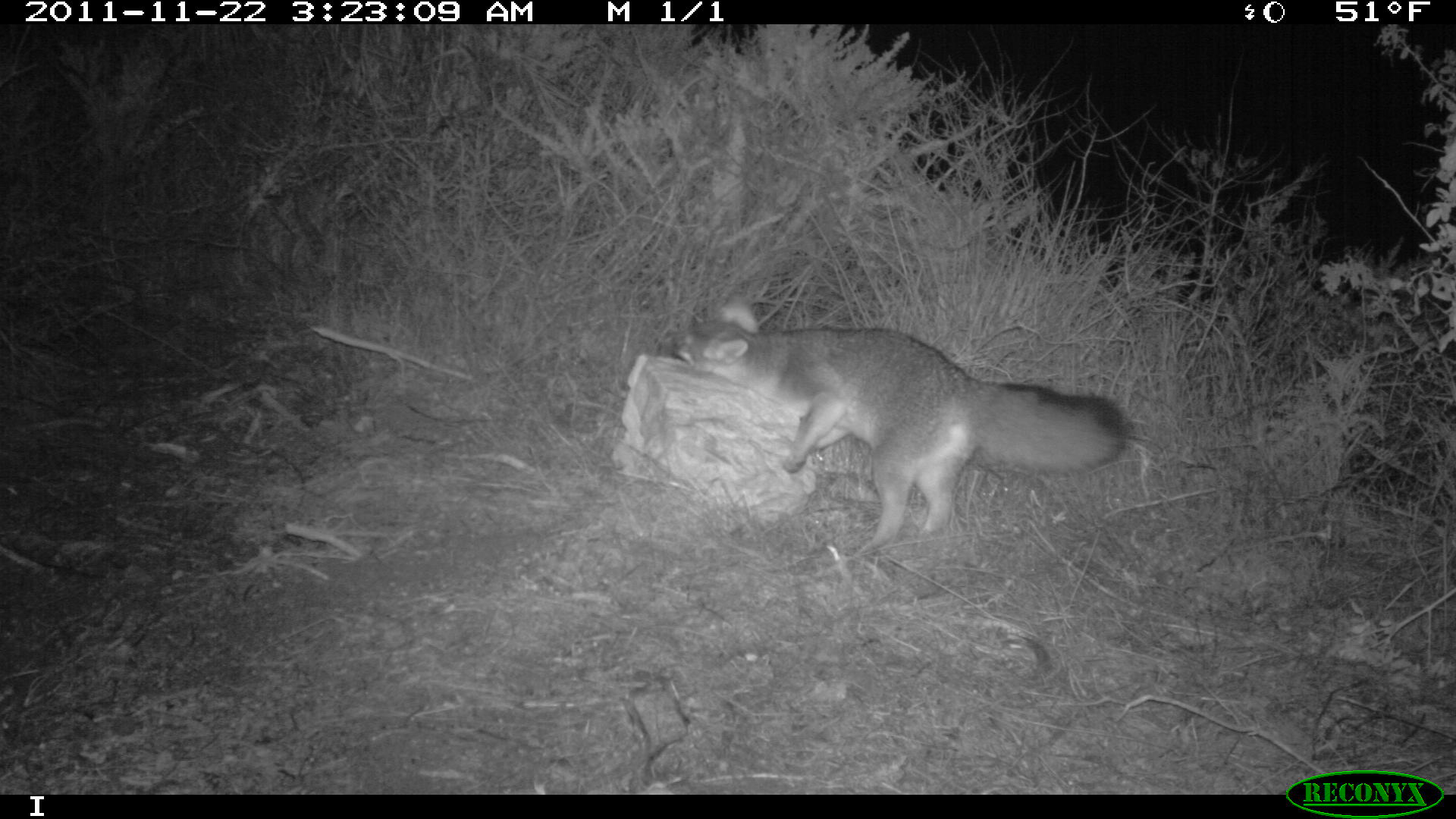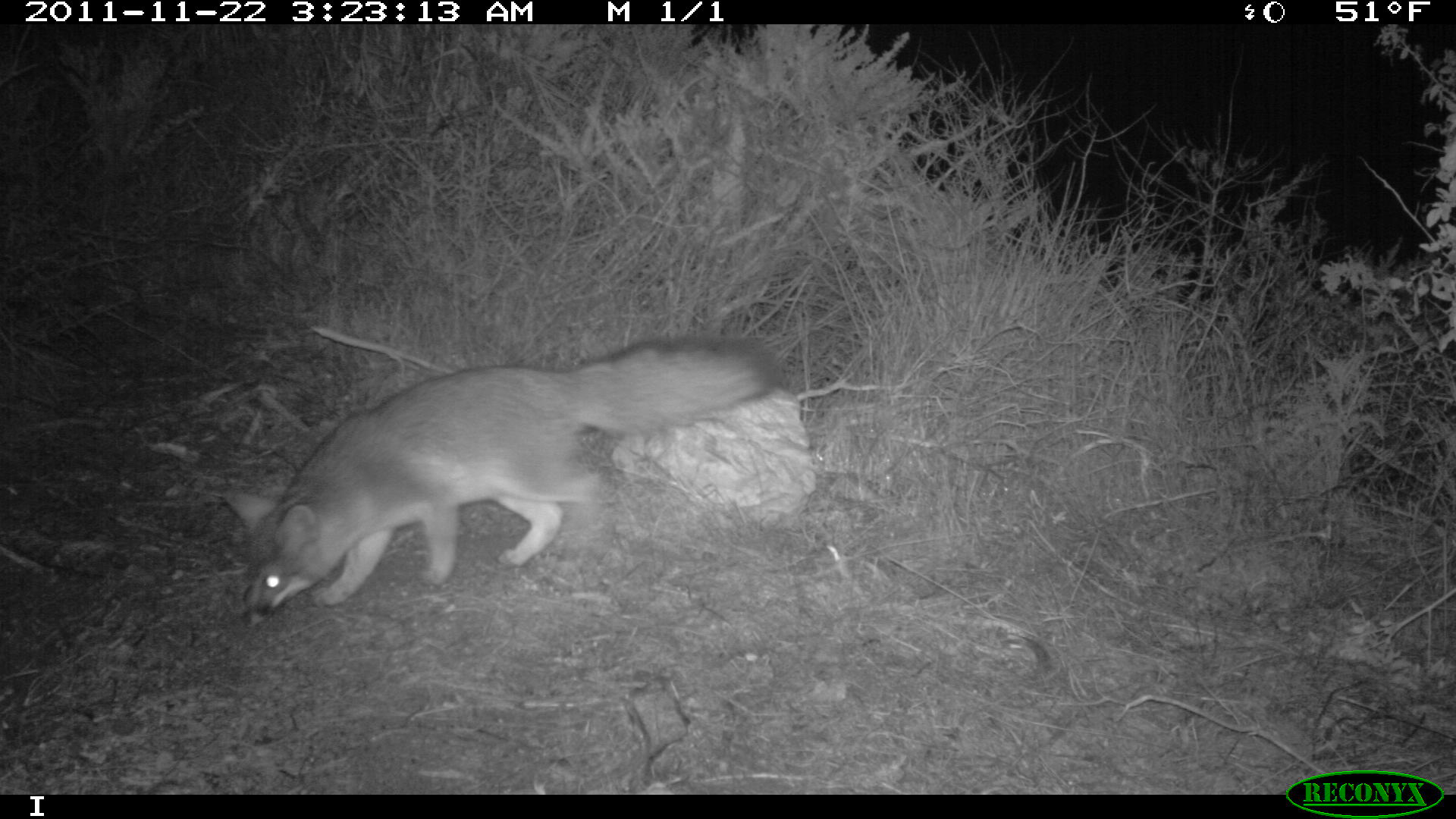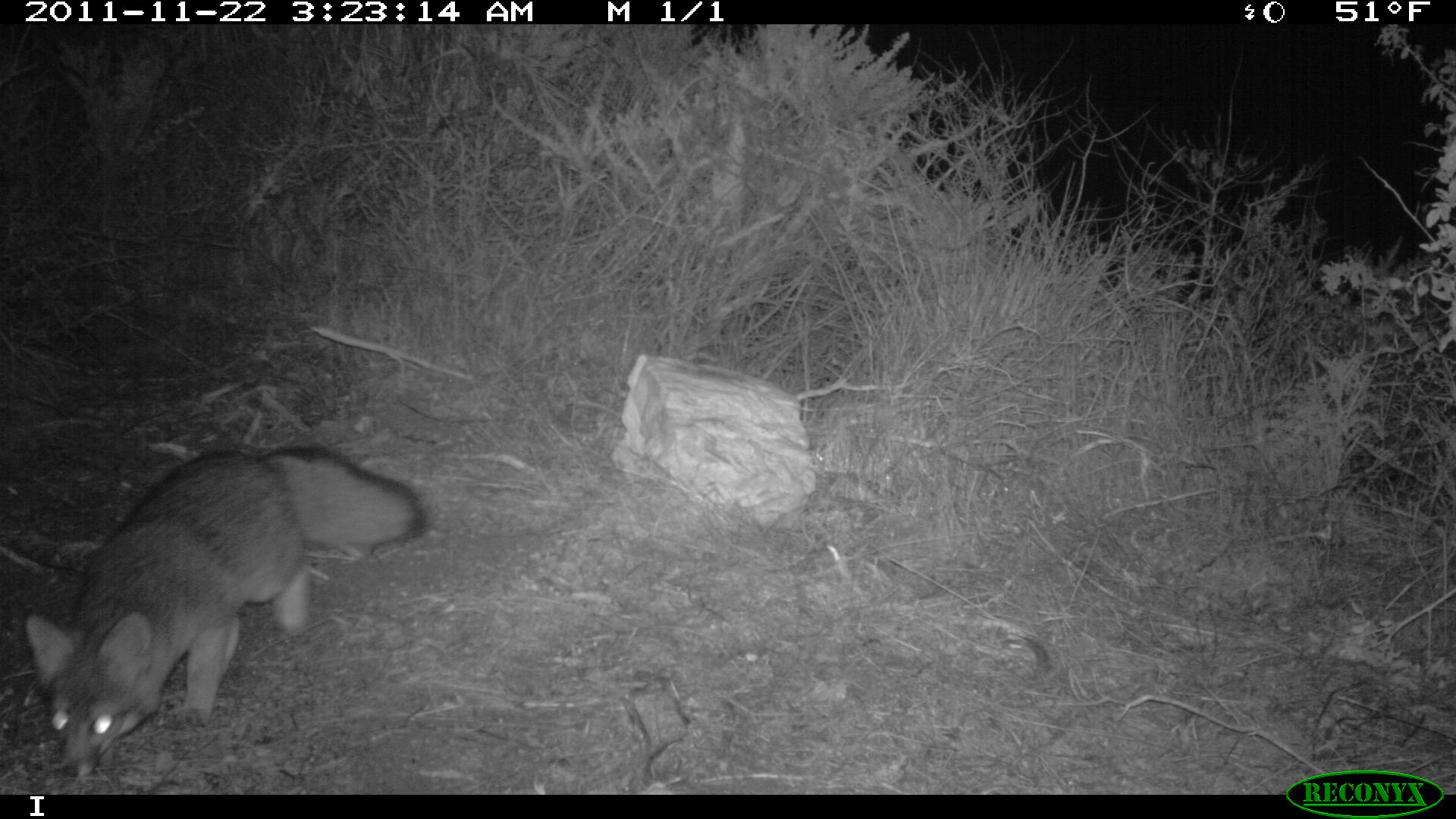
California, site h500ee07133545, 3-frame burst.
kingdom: Animalia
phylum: Chordata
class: Mammalia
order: Carnivora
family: Canidae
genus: Urocyon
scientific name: Urocyon littoralis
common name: island fox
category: fox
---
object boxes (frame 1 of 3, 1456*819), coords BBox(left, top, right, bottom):
fox: BBox(657, 295, 1124, 555)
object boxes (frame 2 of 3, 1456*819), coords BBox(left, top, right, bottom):
fox: BBox(216, 331, 783, 629)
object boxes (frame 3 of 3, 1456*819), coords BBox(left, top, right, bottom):
fox: BBox(21, 441, 425, 779)